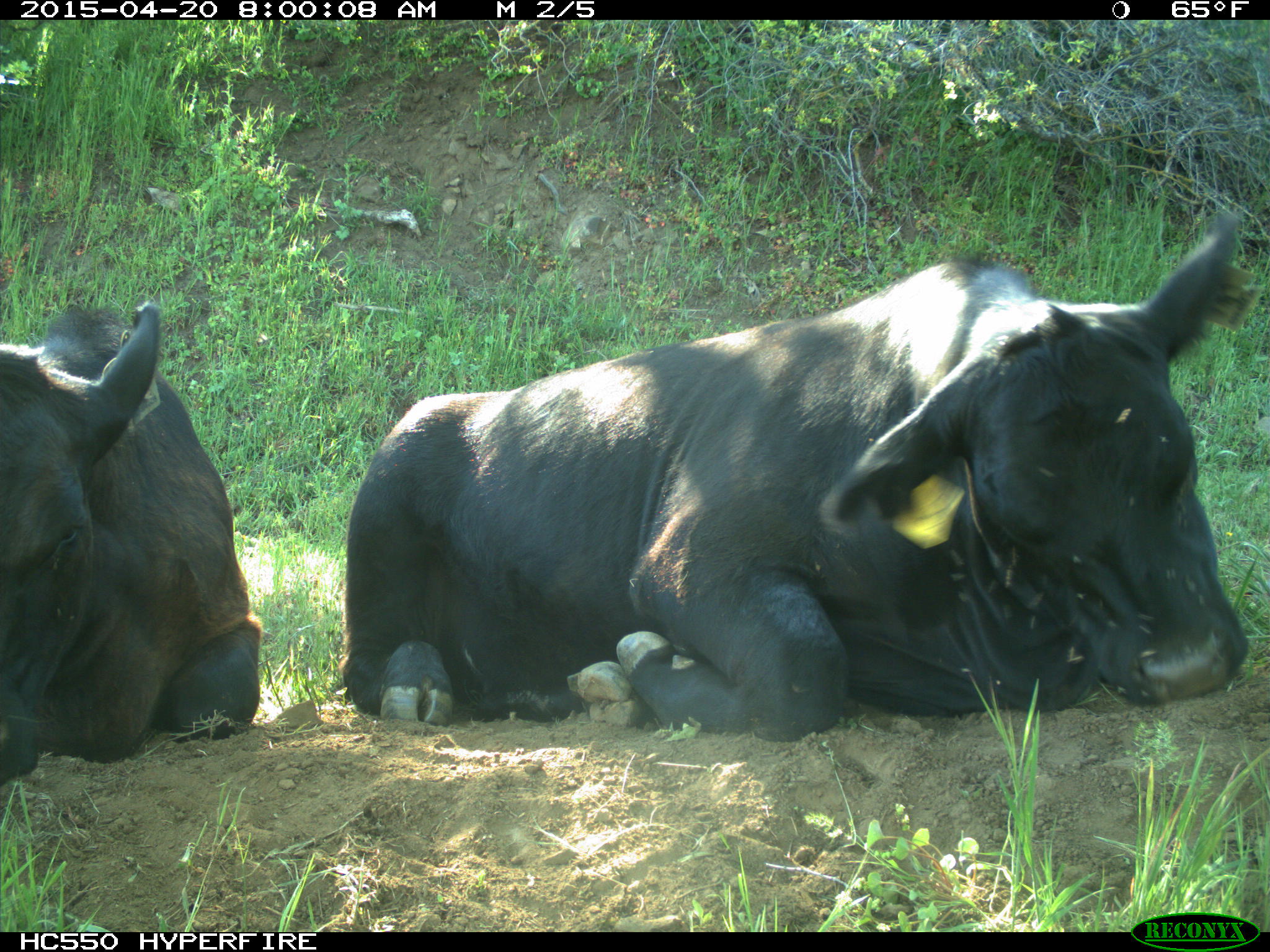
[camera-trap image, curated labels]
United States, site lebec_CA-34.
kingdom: Animalia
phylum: Chordata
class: Mammalia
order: Artiodactyla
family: Bovidae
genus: Bos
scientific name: Bos taurus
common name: domestic cow